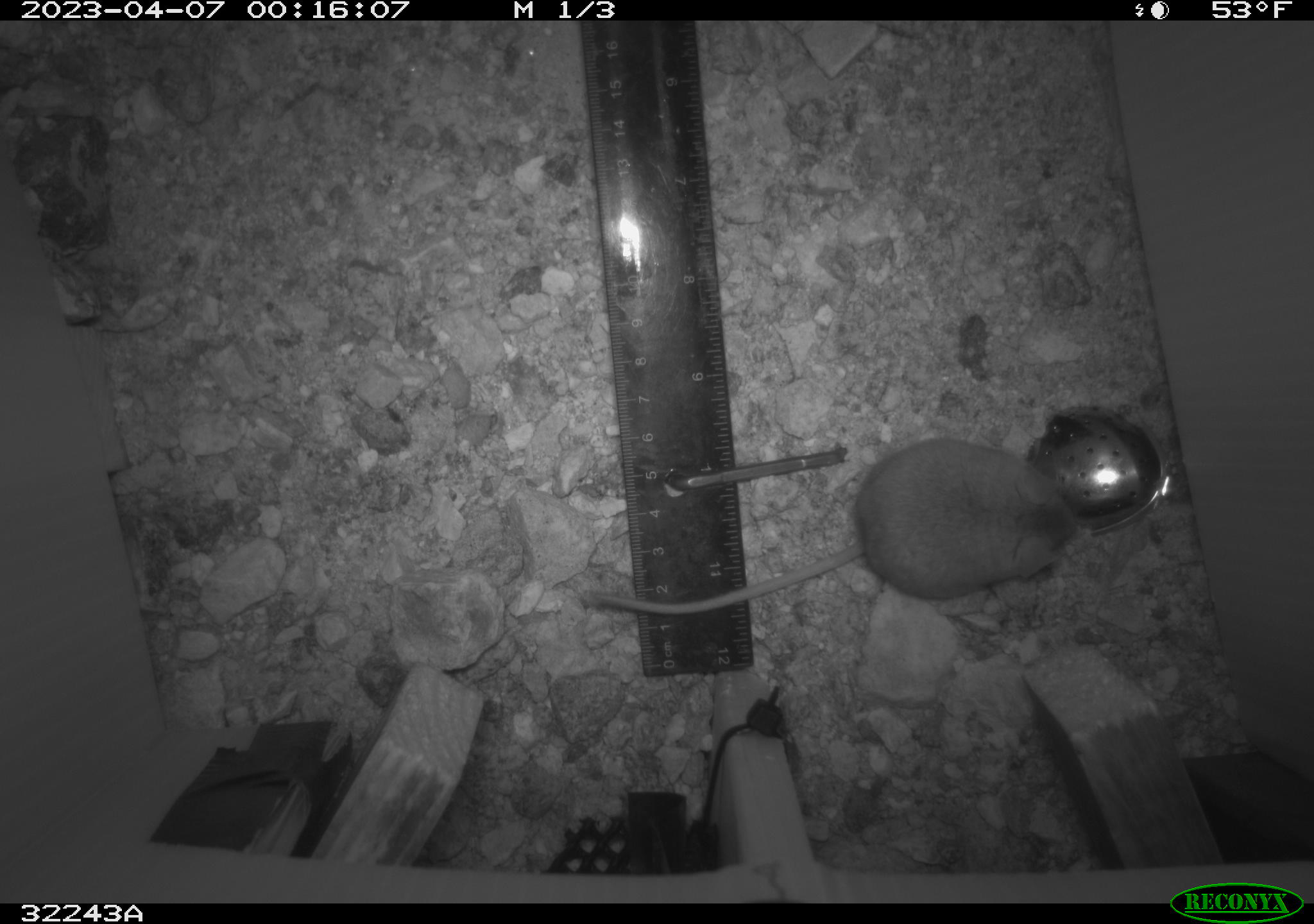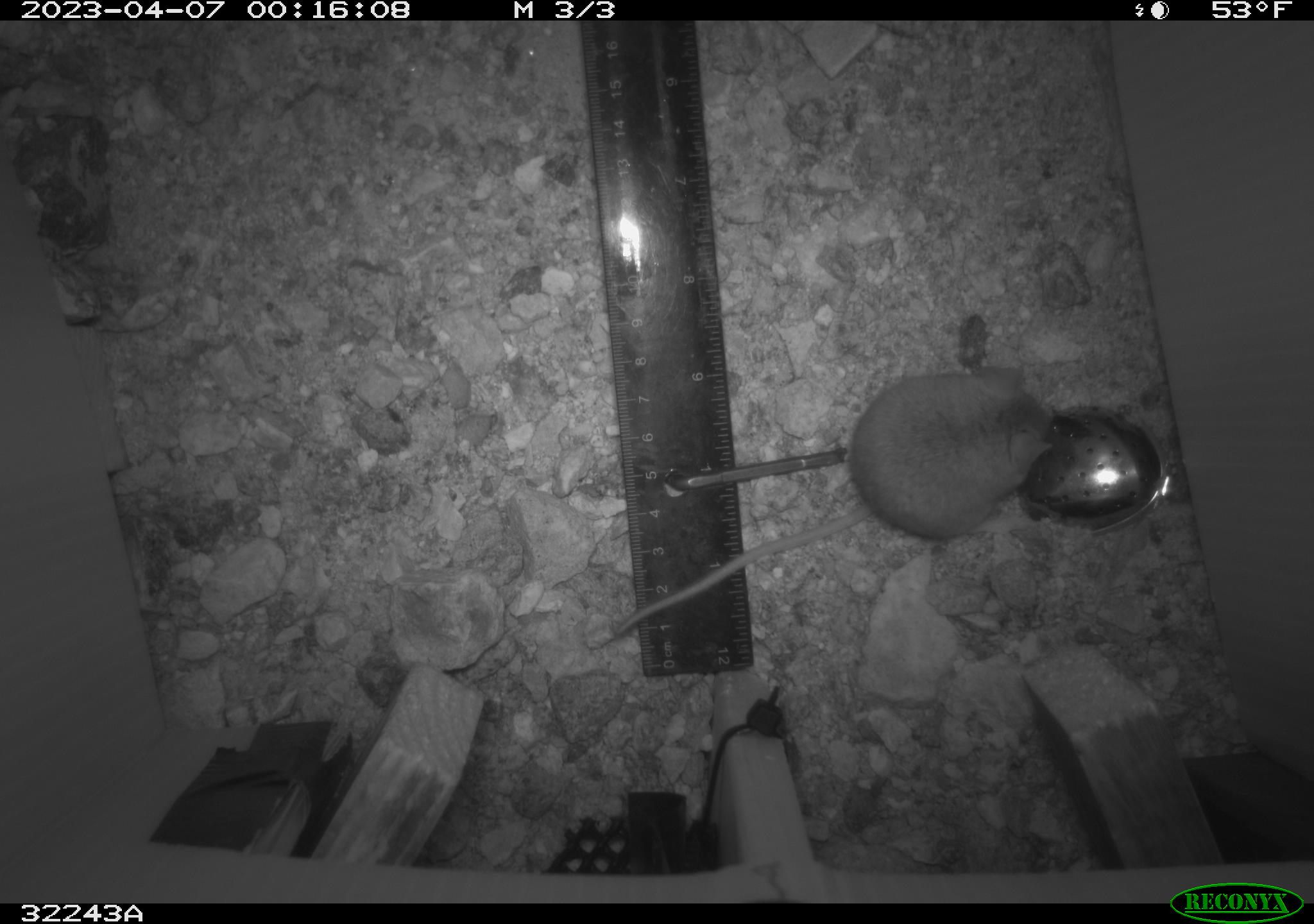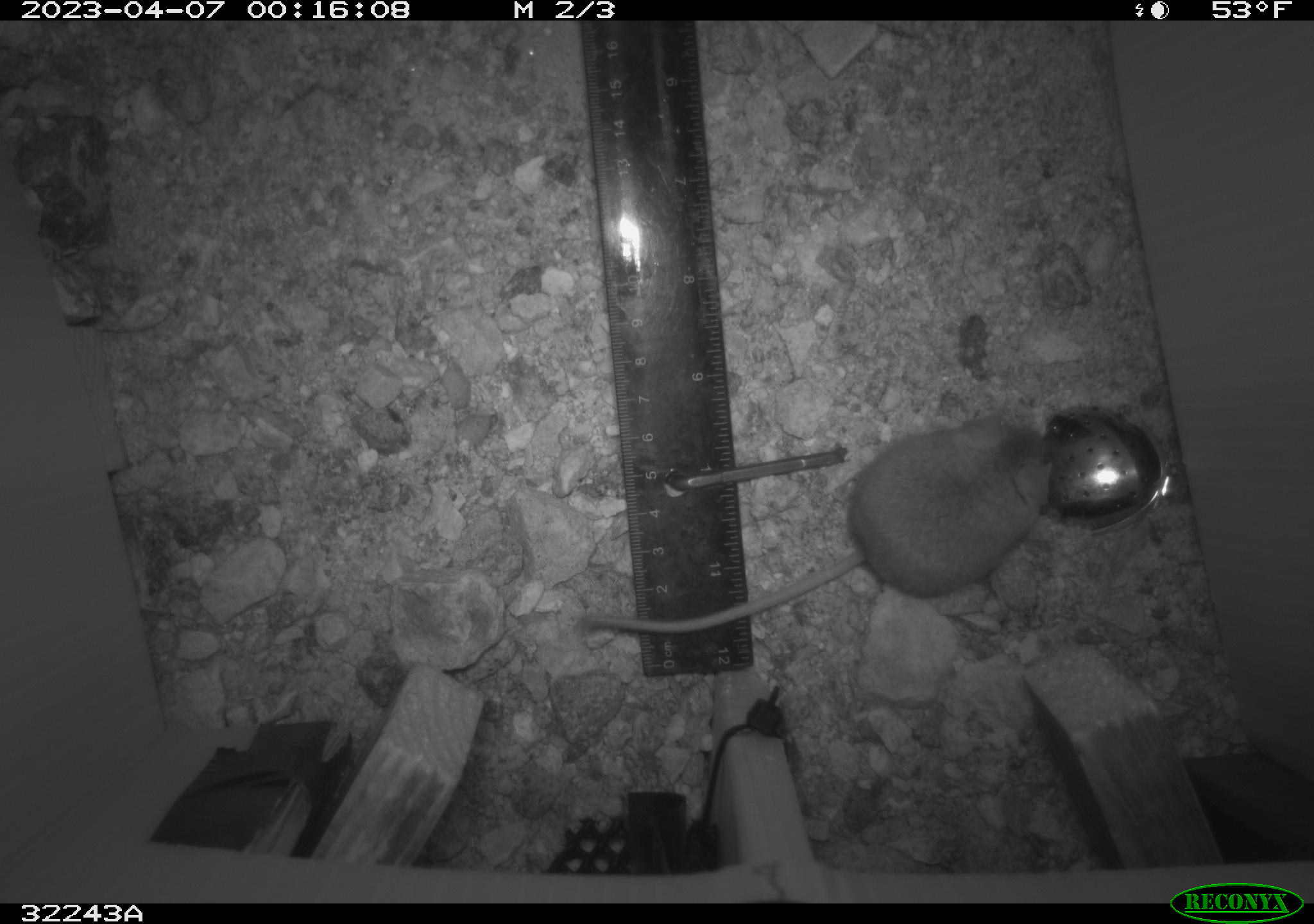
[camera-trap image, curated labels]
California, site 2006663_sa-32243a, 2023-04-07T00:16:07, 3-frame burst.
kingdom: Animalia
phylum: Chordata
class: Mammalia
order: Rodentia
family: Cricetidae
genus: Peromyscus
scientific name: Peromyscus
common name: deer mice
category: peromyscus species